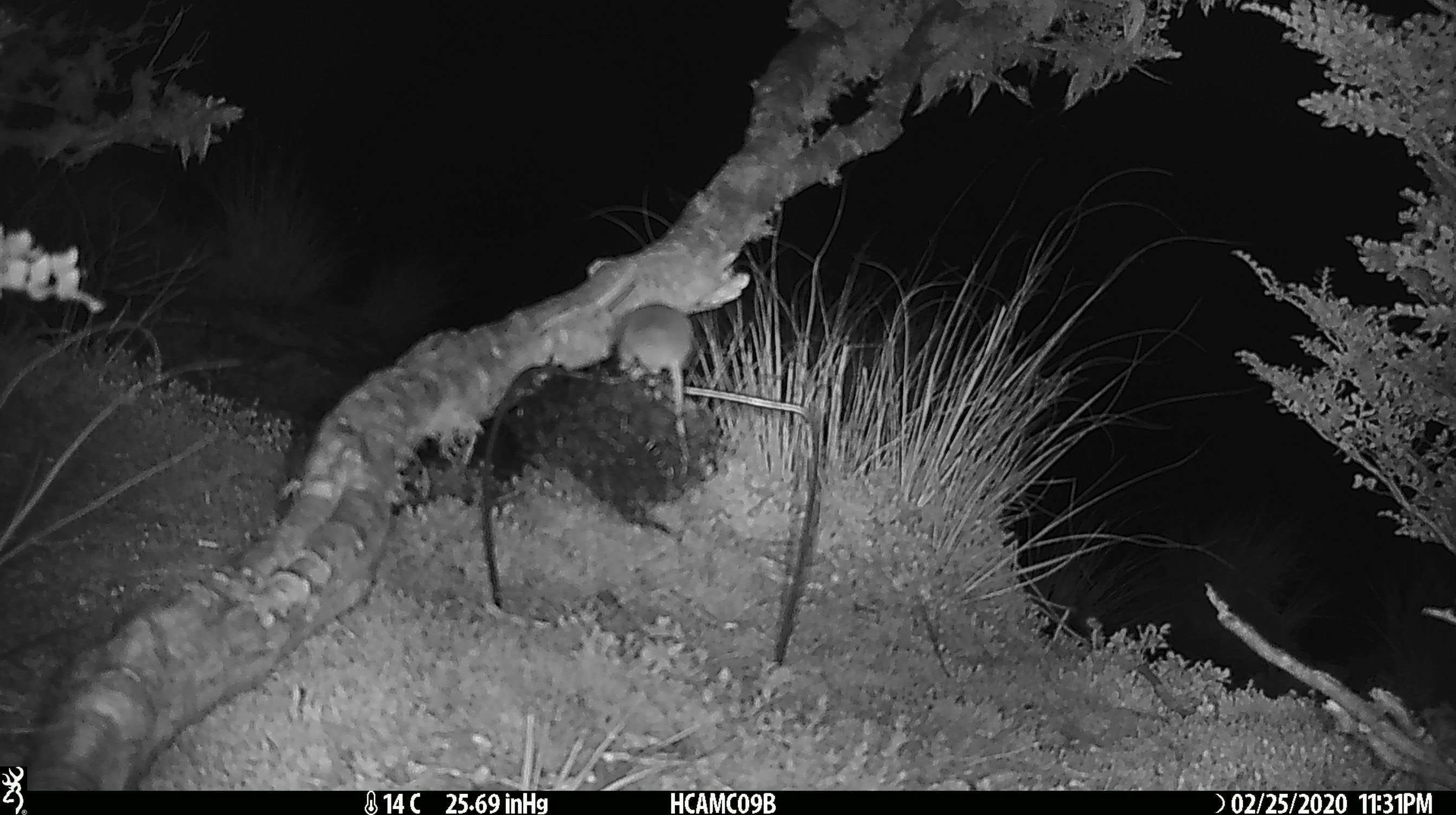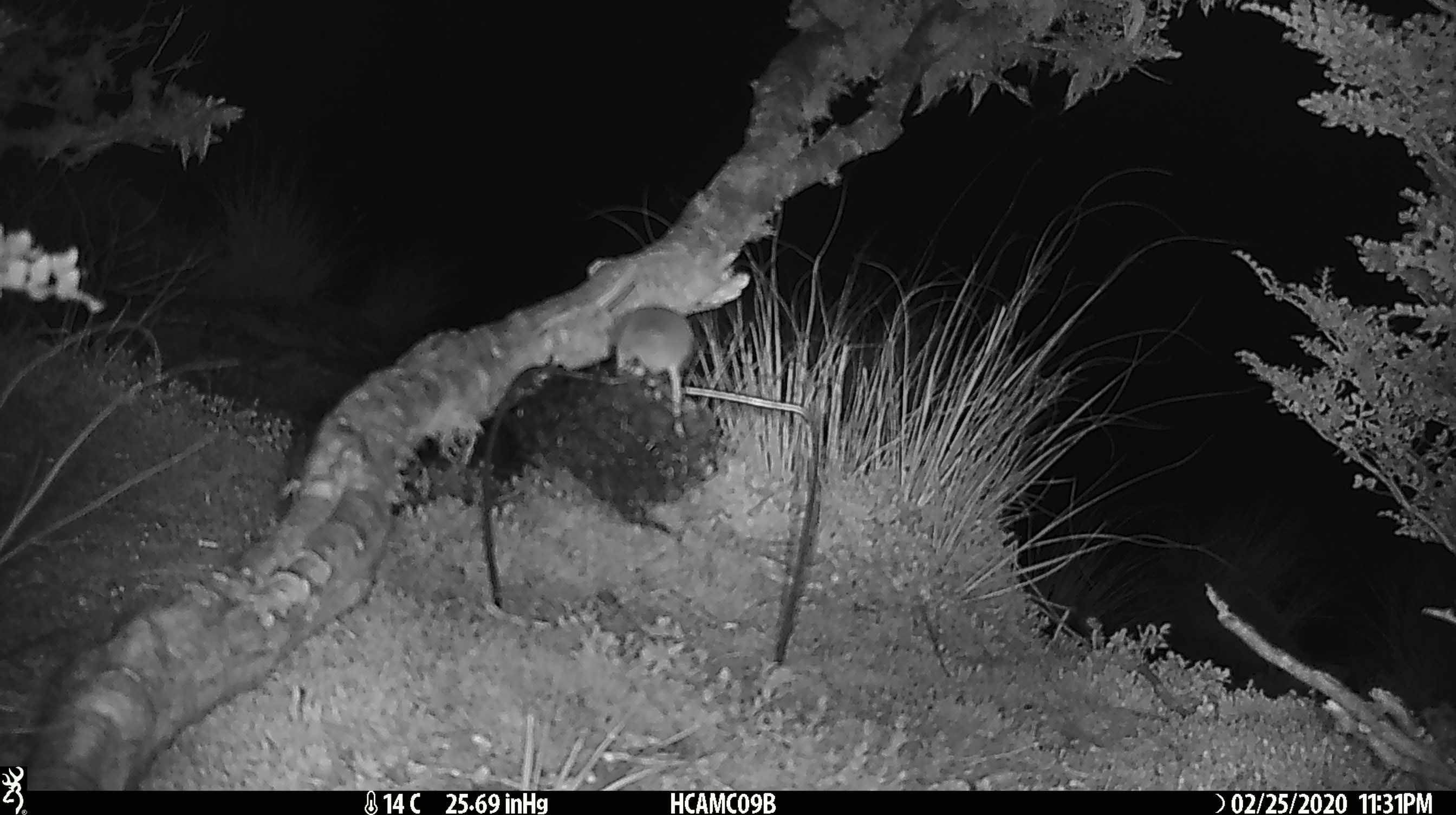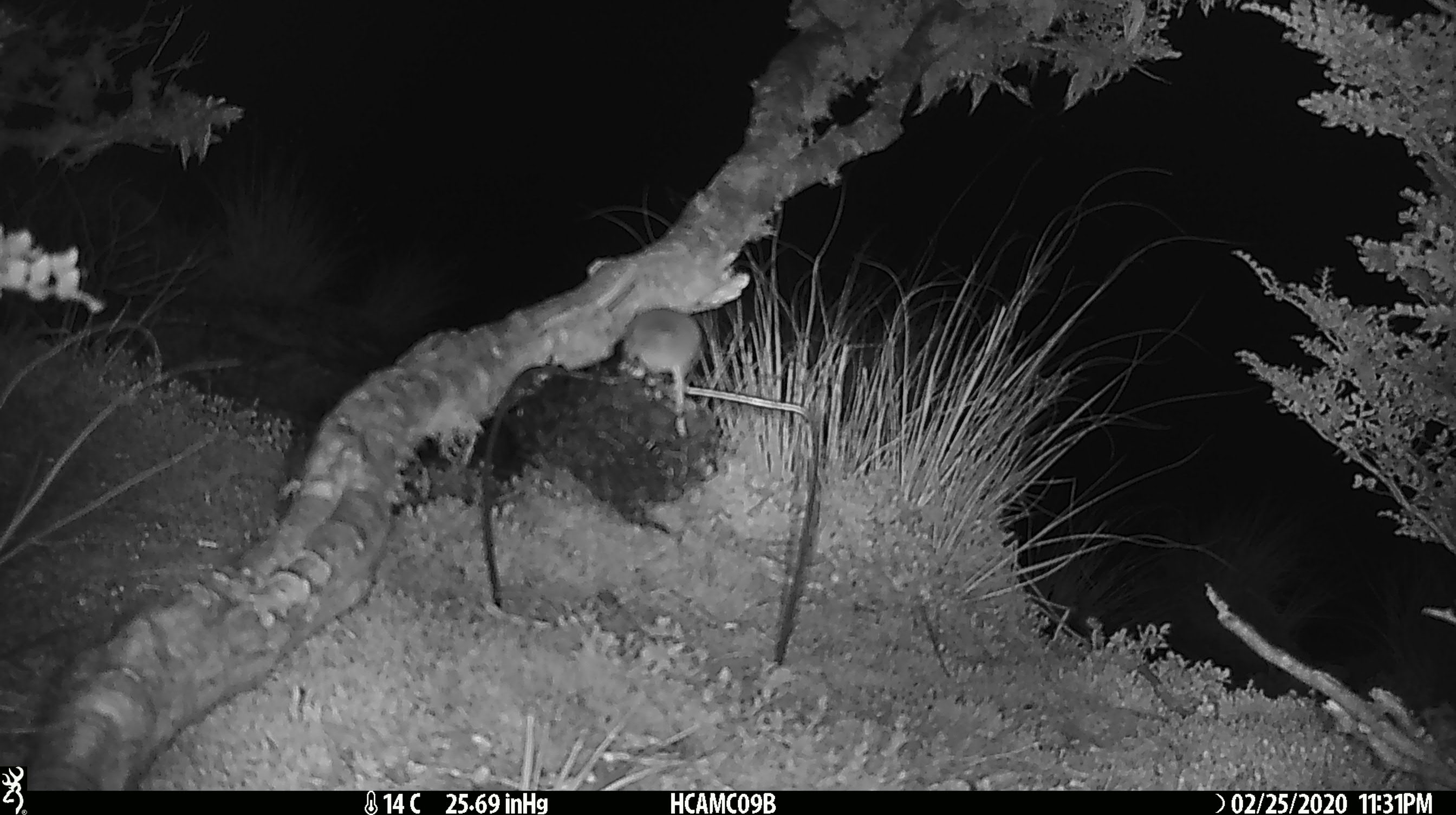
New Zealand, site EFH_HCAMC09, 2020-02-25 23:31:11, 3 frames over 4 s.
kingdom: Animalia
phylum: Chordata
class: Mammalia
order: Rodentia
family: Muridae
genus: Mus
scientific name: Mus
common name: mouse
Mouse (Mus).